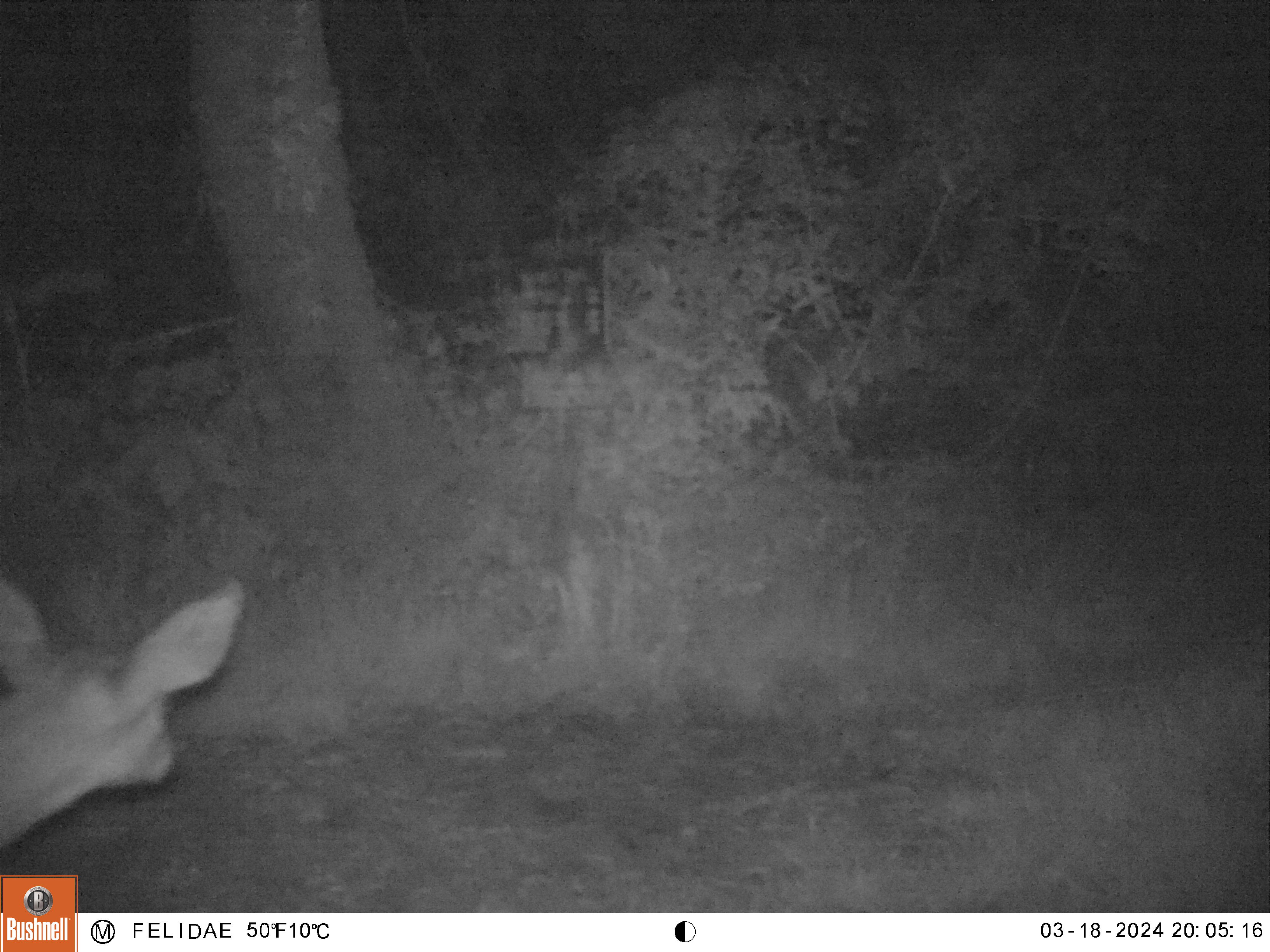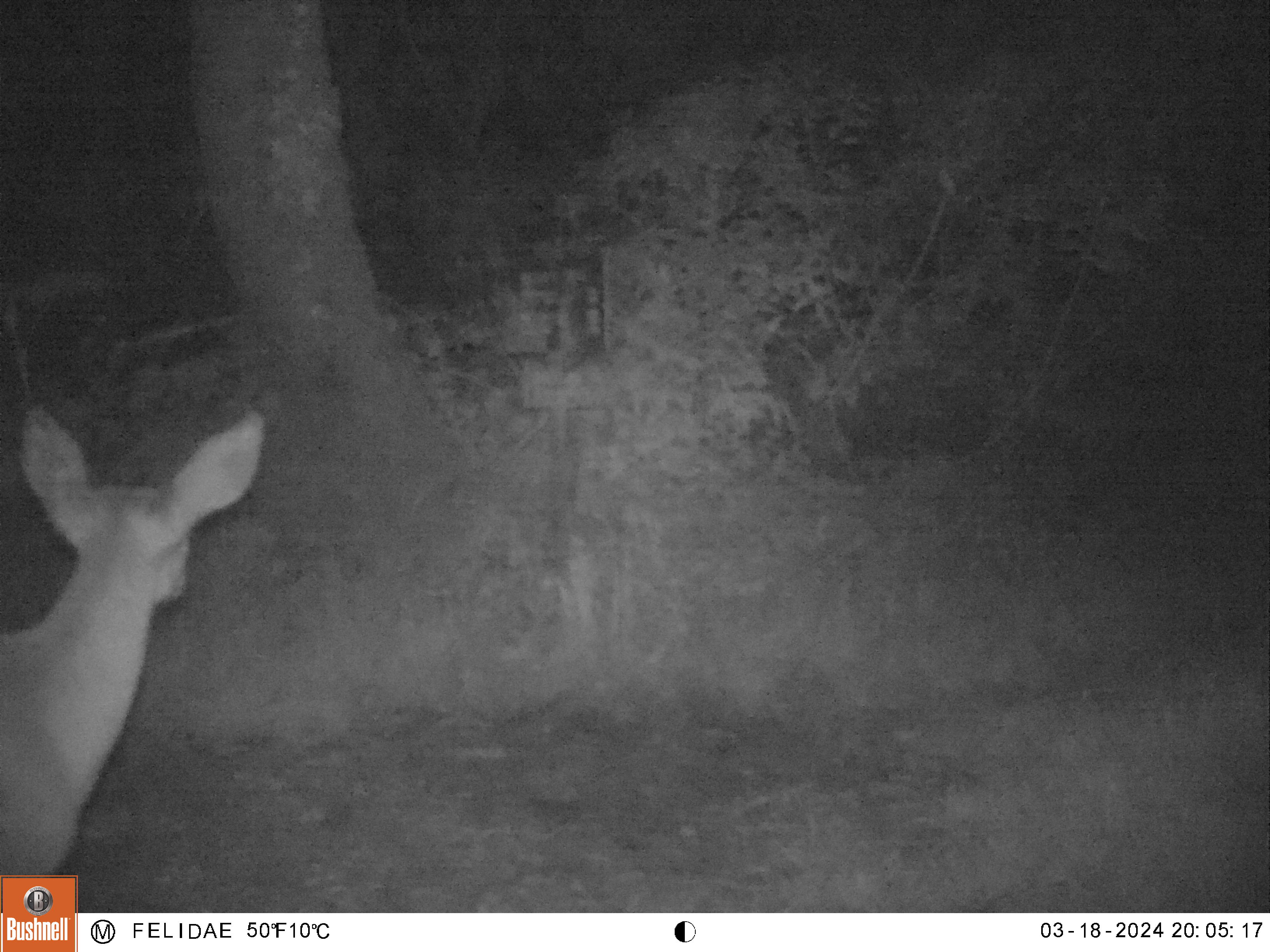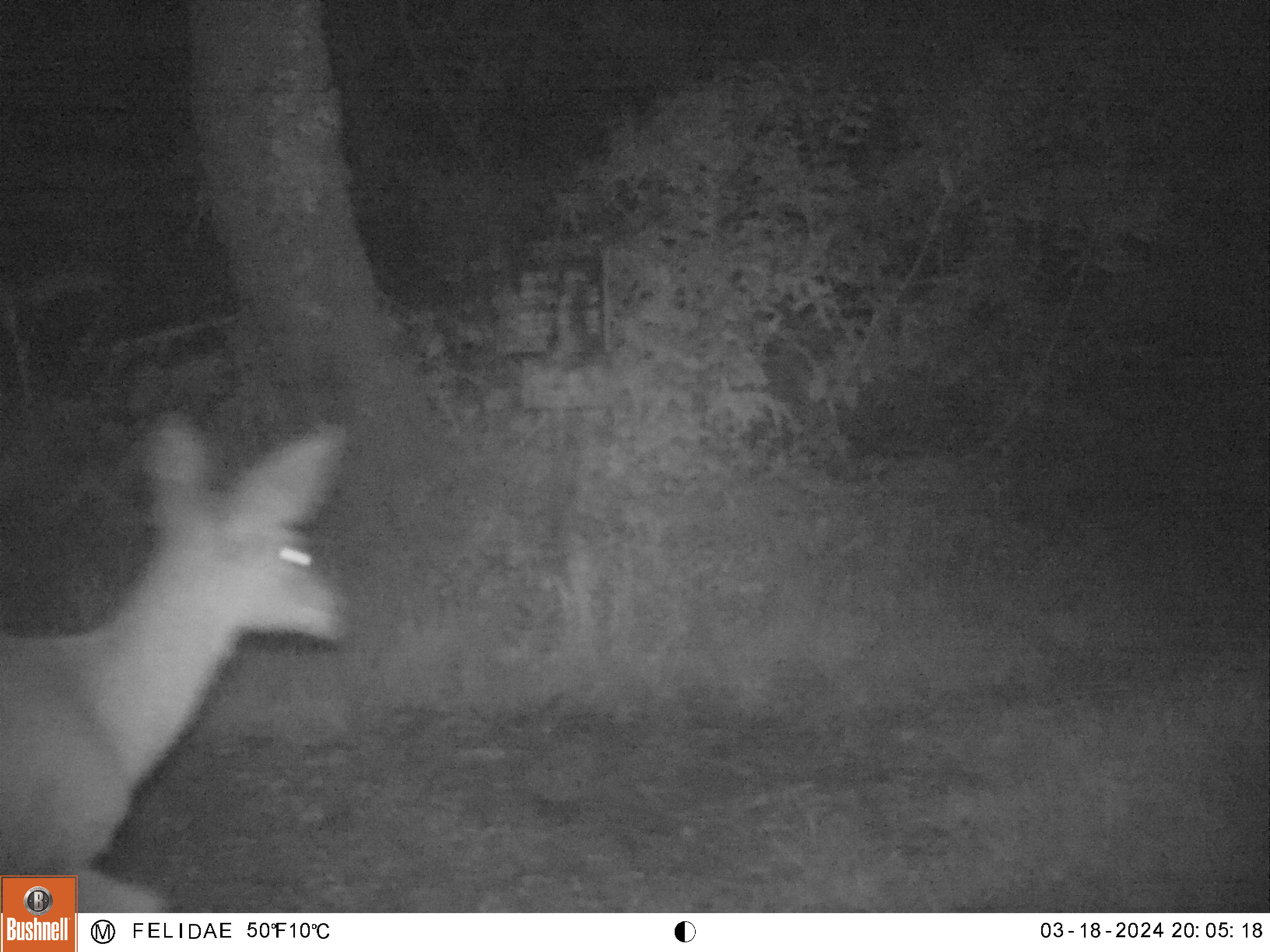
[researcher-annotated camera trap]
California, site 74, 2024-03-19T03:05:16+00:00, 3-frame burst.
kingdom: Animalia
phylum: Chordata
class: Mammalia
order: Artiodactyla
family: Cervidae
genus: Odocoileus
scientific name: Odocoileus hemionus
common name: mule deer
Mule deer (Odocoileus hemionus).